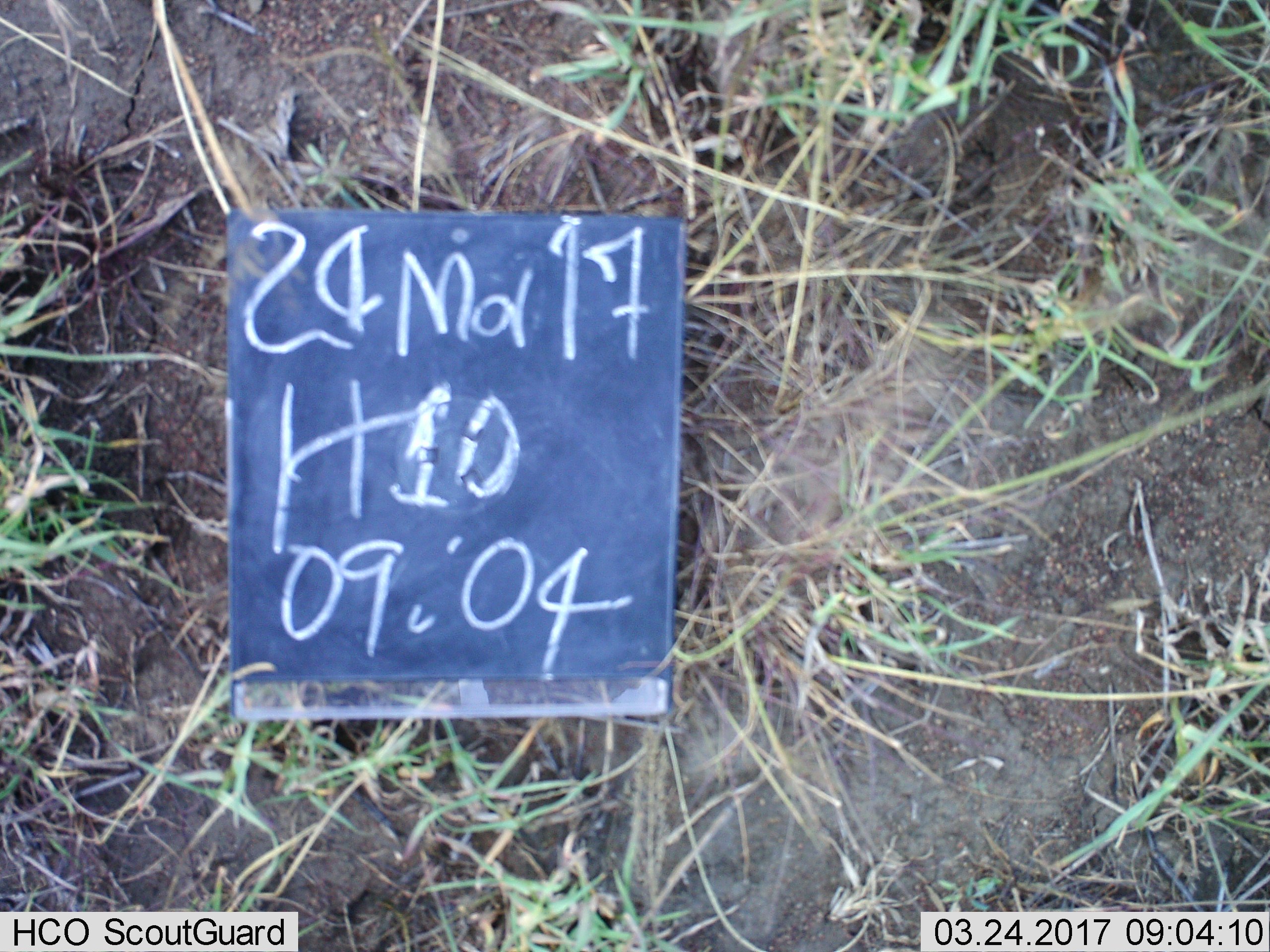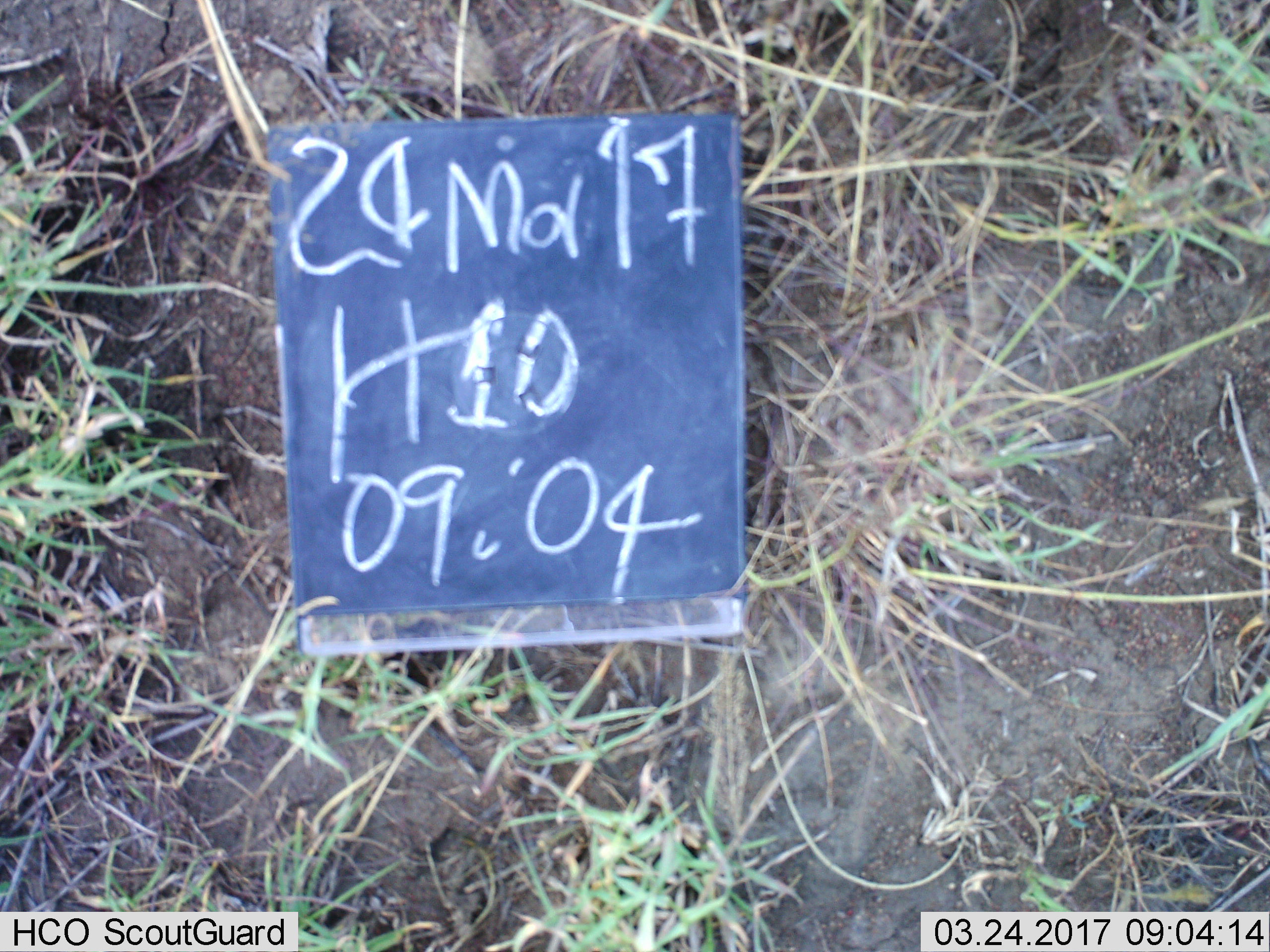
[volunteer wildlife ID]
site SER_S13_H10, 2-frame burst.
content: unidentified animal